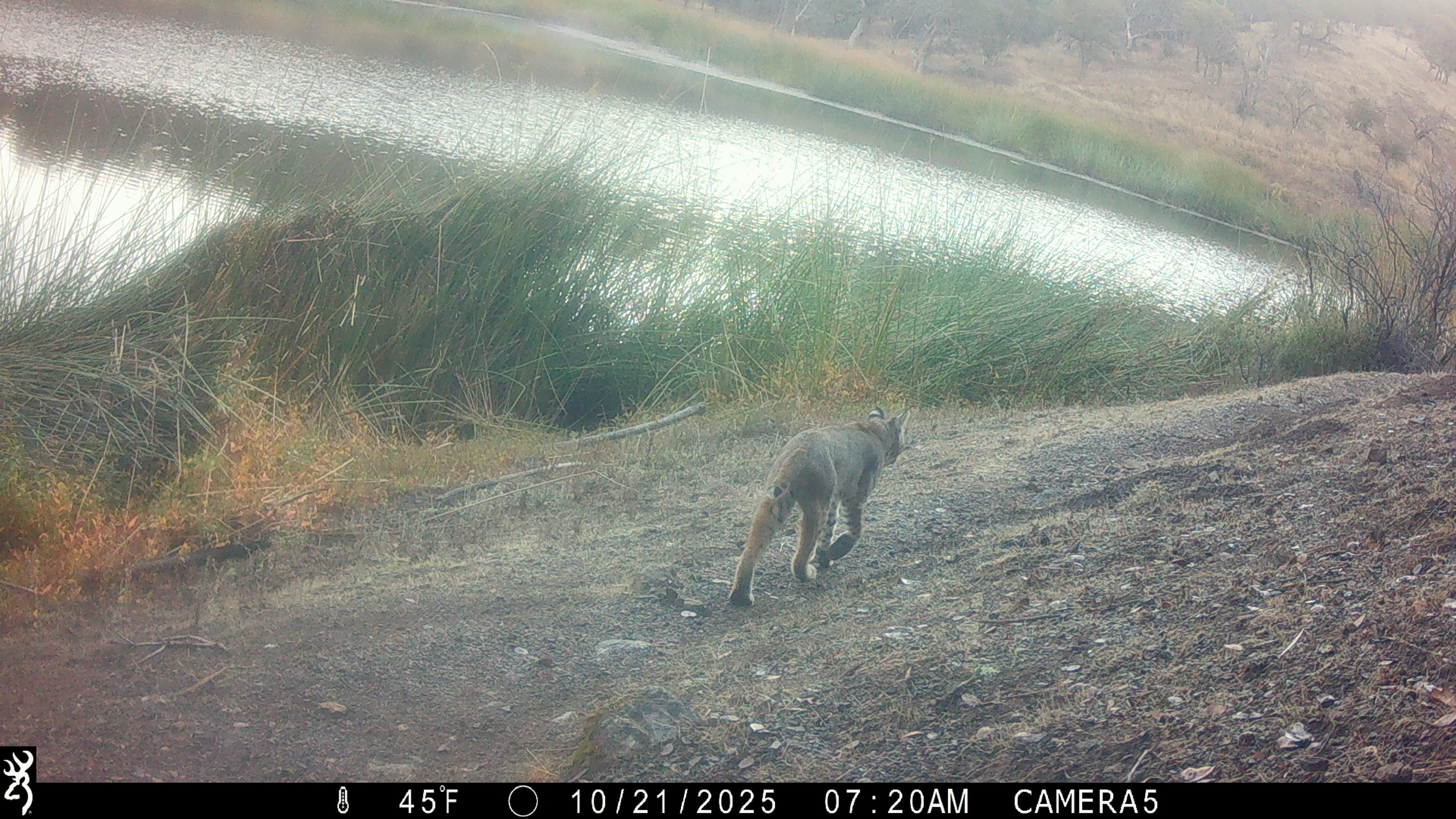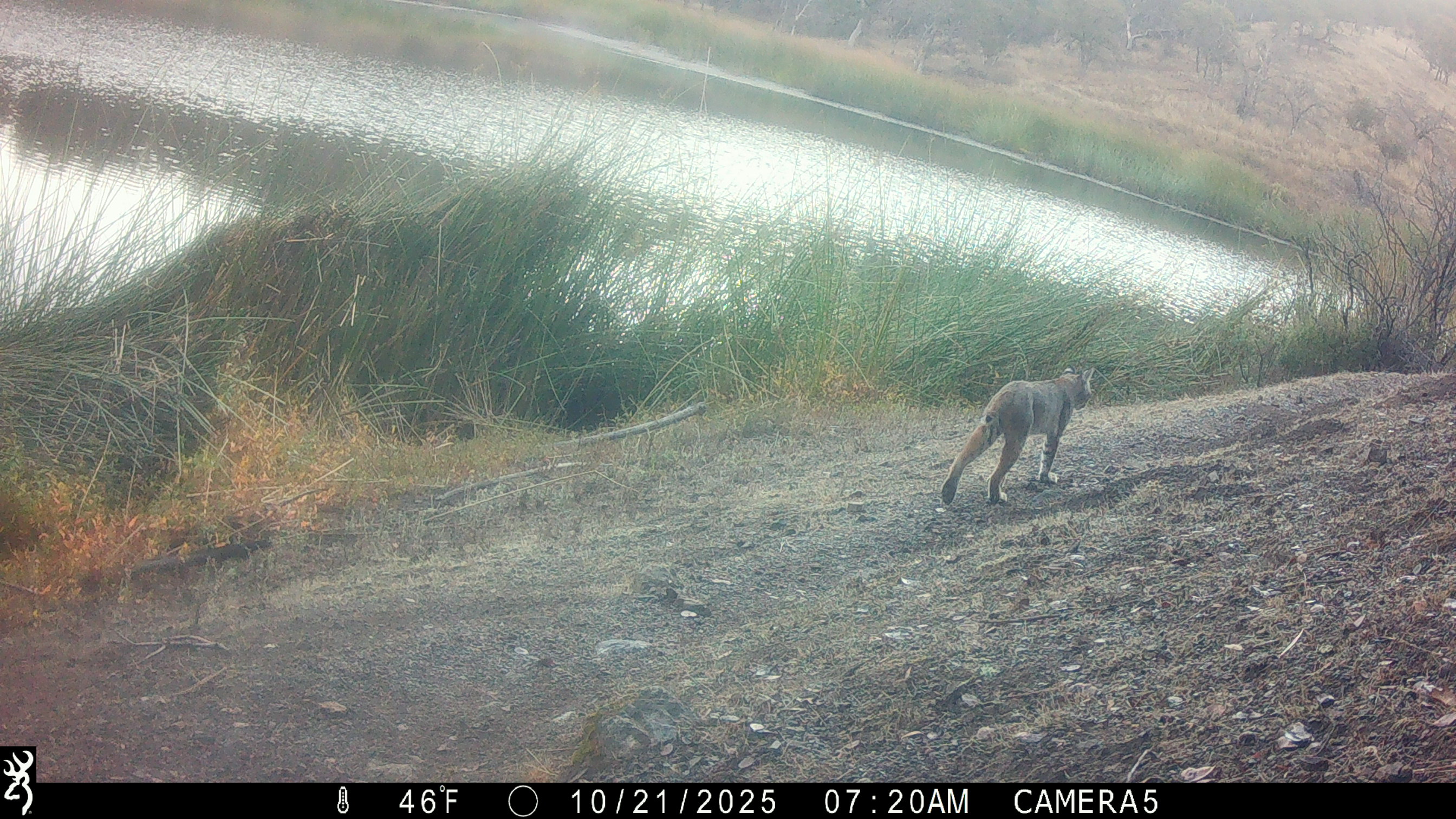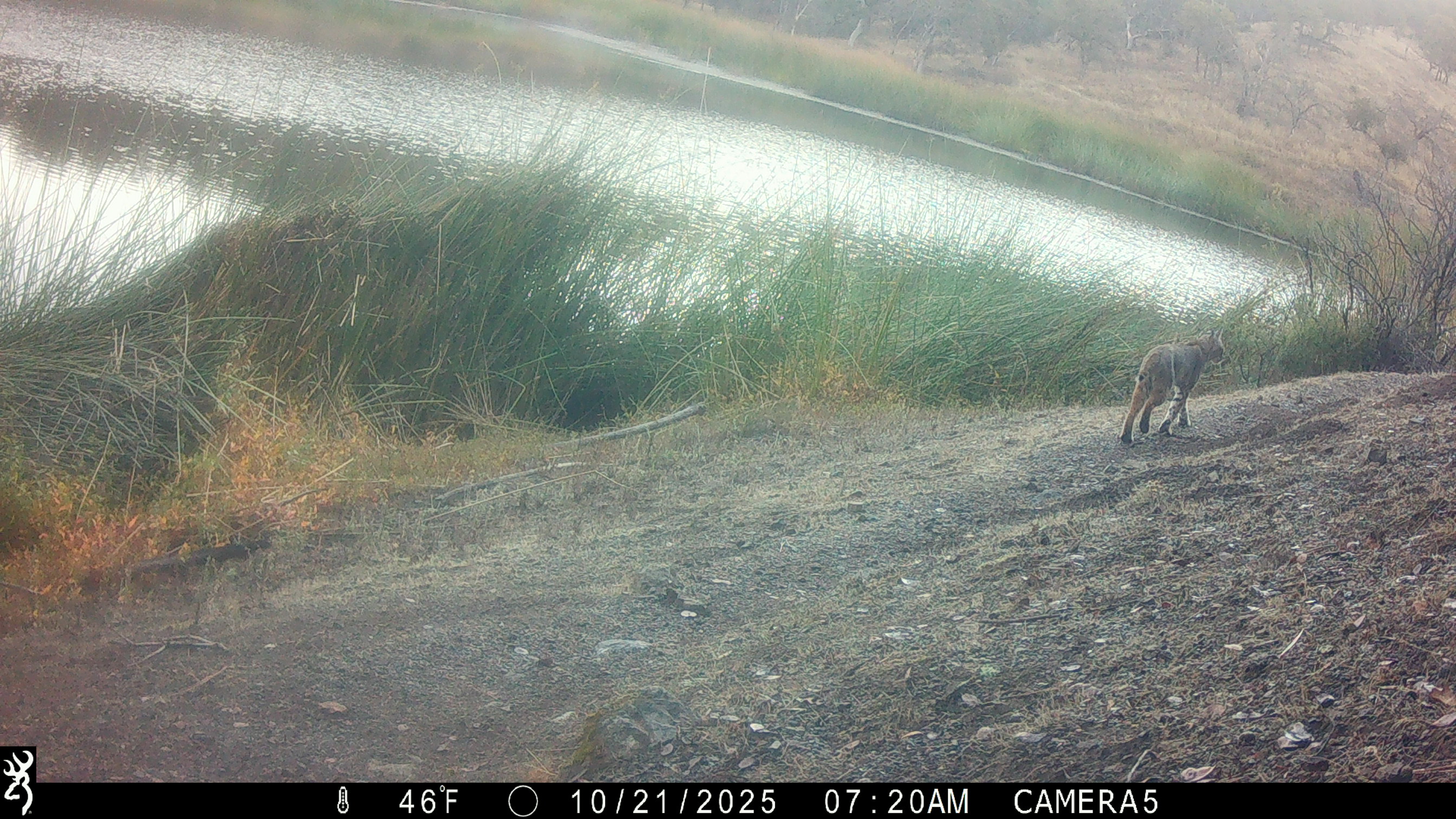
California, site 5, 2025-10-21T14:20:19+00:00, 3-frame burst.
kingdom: Animalia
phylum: Chordata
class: Mammalia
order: Carnivora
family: Felidae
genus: Lynx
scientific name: Lynx rufus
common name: bobcat